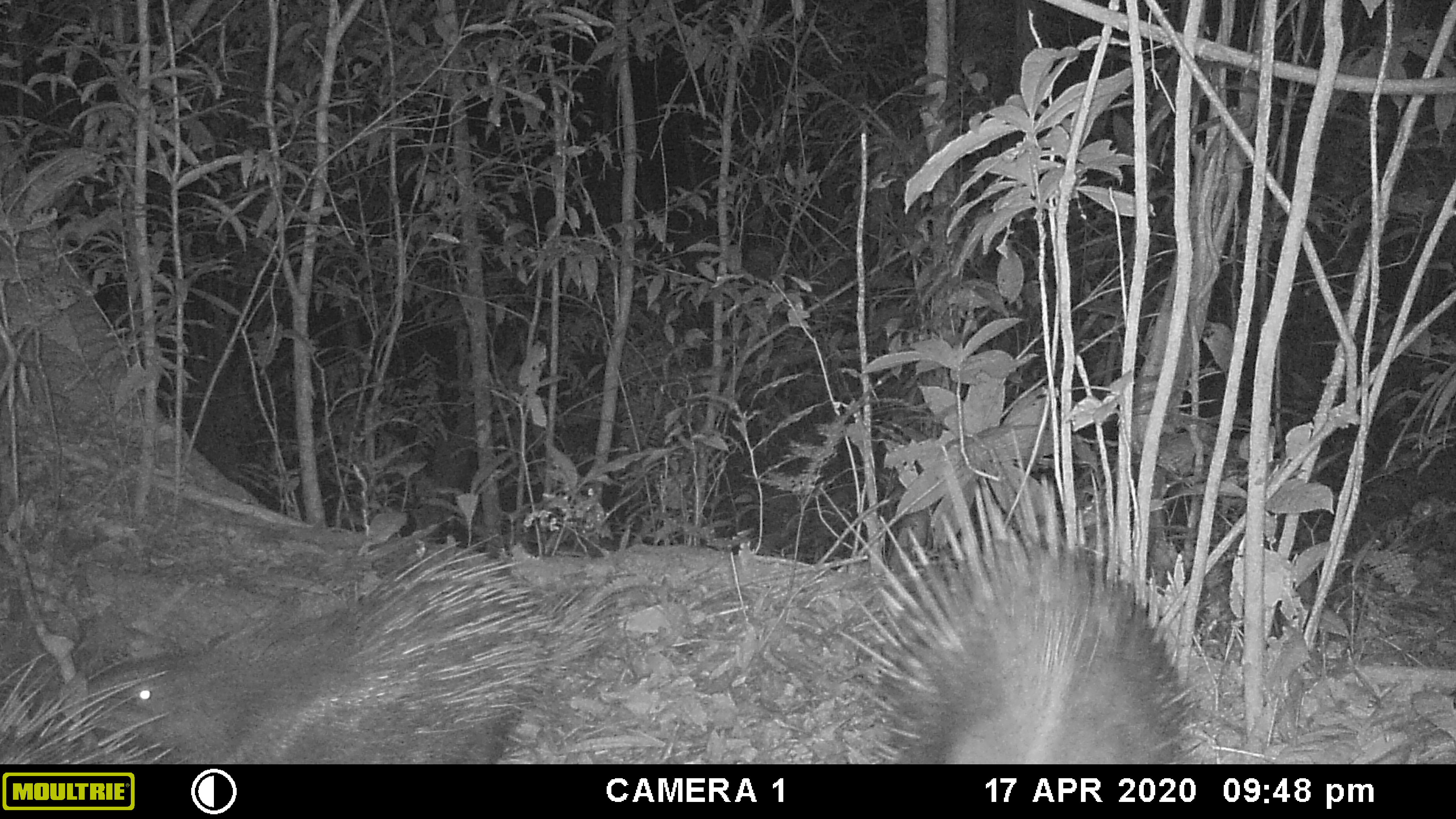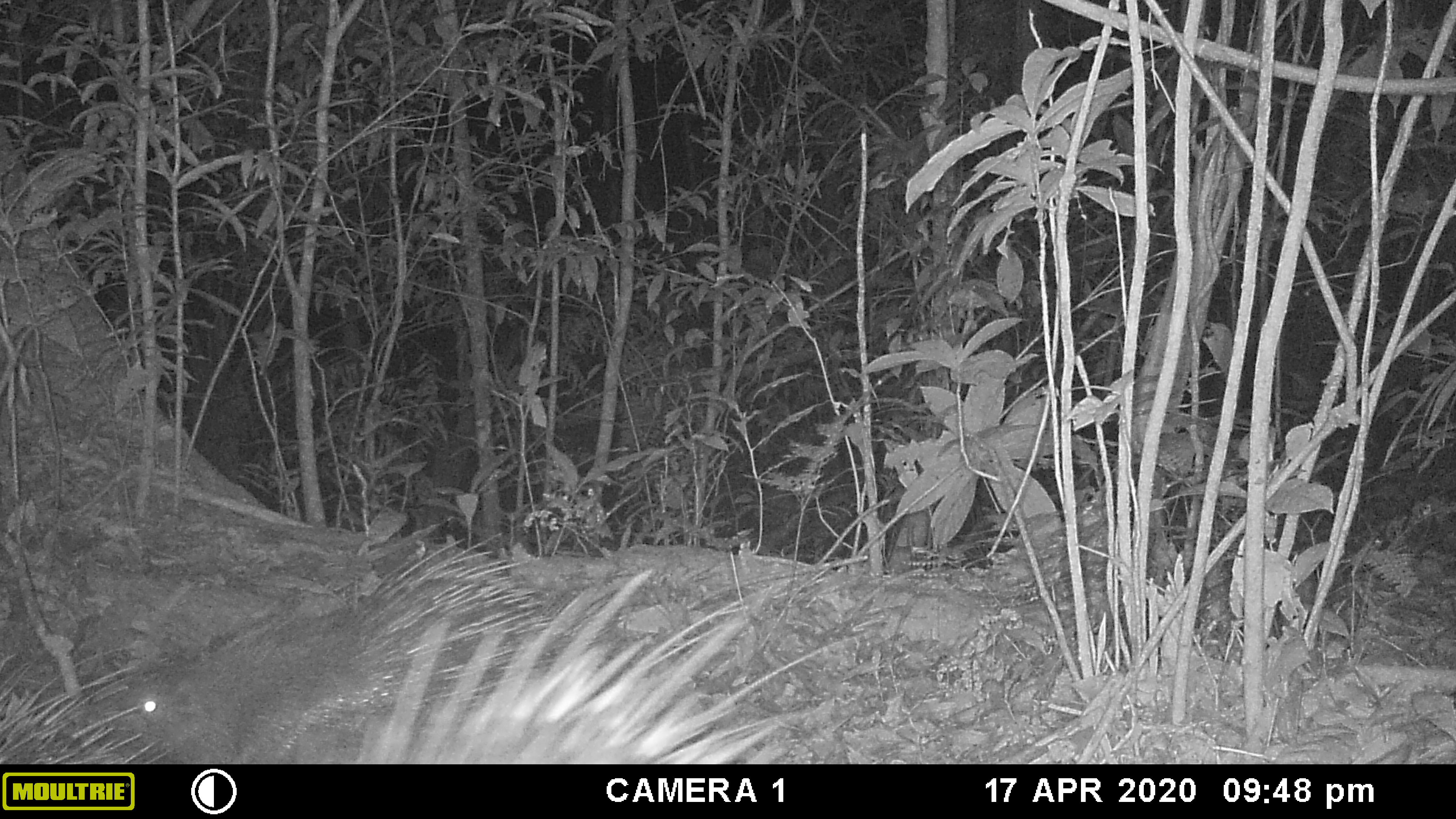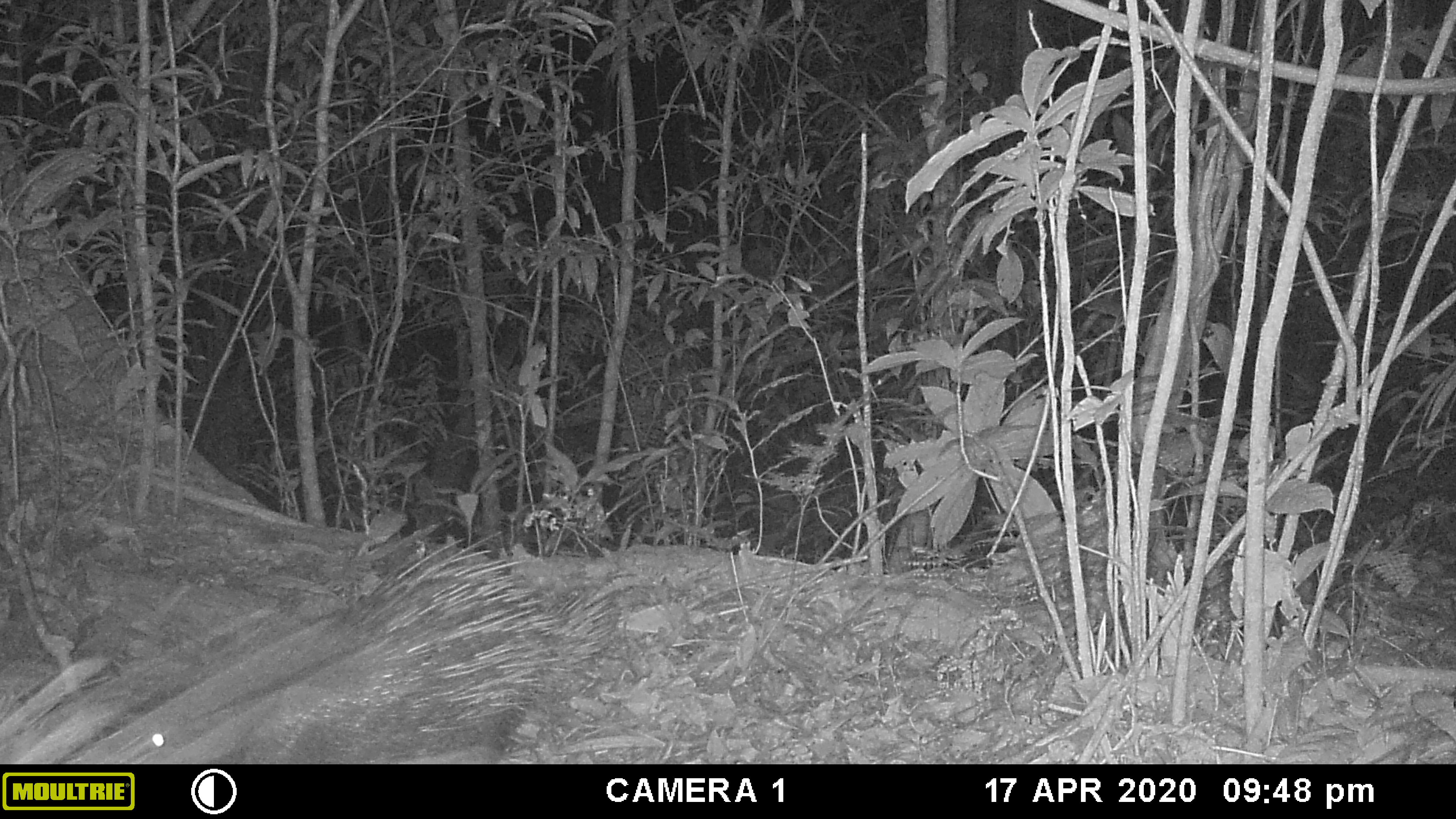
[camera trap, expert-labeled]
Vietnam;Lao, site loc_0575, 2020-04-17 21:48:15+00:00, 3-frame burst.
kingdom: Animalia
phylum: Chordata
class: Mammalia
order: Rodentia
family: Hystricidae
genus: Hystrix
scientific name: Hystrix brachyura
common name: malayan porcupine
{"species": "malayan porcupine (Hystrix brachyura)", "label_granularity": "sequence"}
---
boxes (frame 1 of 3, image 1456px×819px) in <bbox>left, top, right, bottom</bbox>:
malayan porcupine: <bbox>835, 426, 1215, 764</bbox>; <bbox>82, 533, 617, 764</bbox>; <bbox>0, 650, 195, 764</bbox>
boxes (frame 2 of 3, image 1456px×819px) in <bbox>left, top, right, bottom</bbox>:
malayan porcupine: <bbox>86, 530, 616, 764</bbox>; <bbox>355, 566, 880, 764</bbox>; <bbox>0, 647, 178, 764</bbox>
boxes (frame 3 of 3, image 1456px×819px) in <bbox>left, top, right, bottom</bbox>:
malayan porcupine: <bbox>128, 531, 622, 764</bbox>; <bbox>0, 655, 171, 764</bbox>